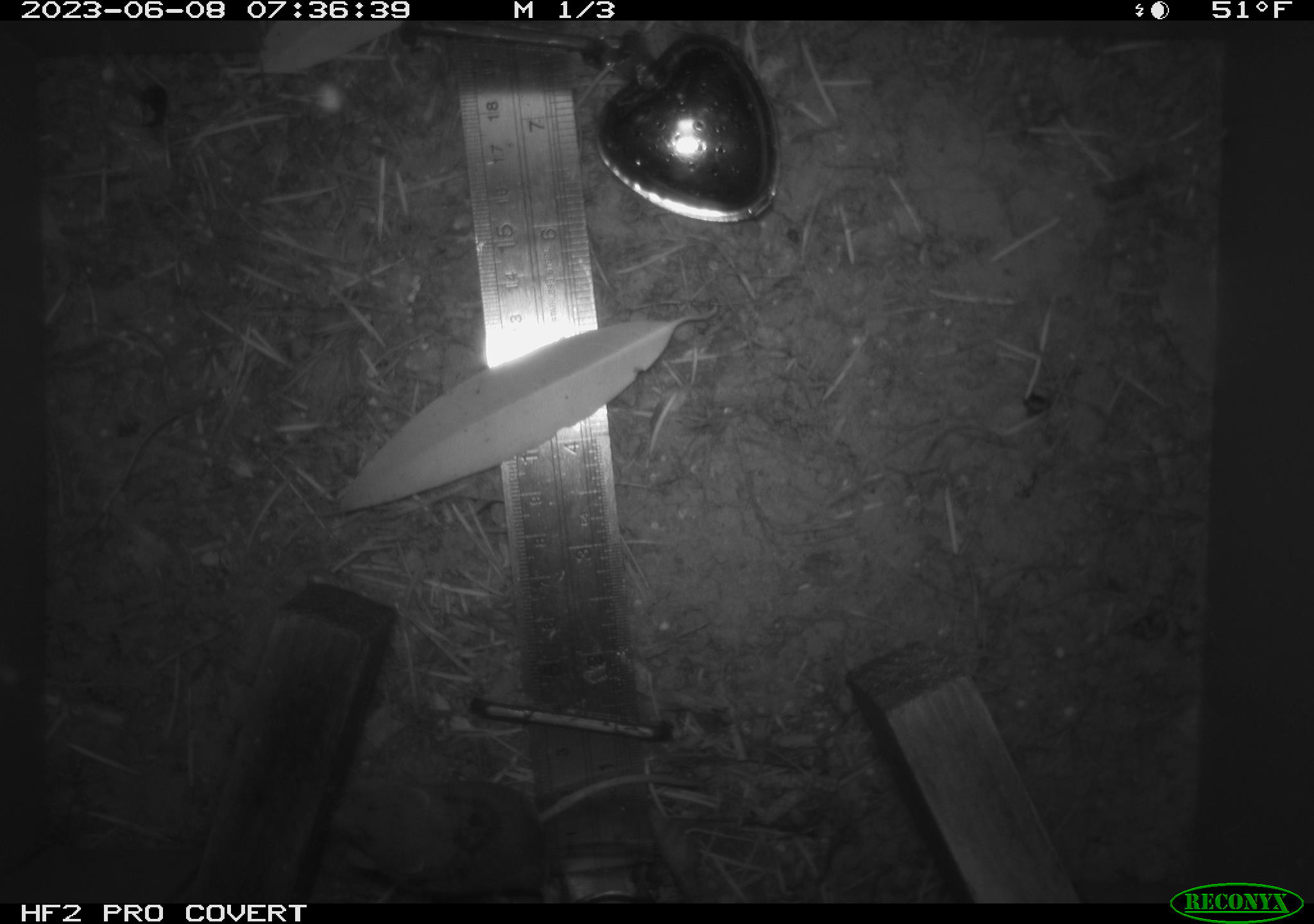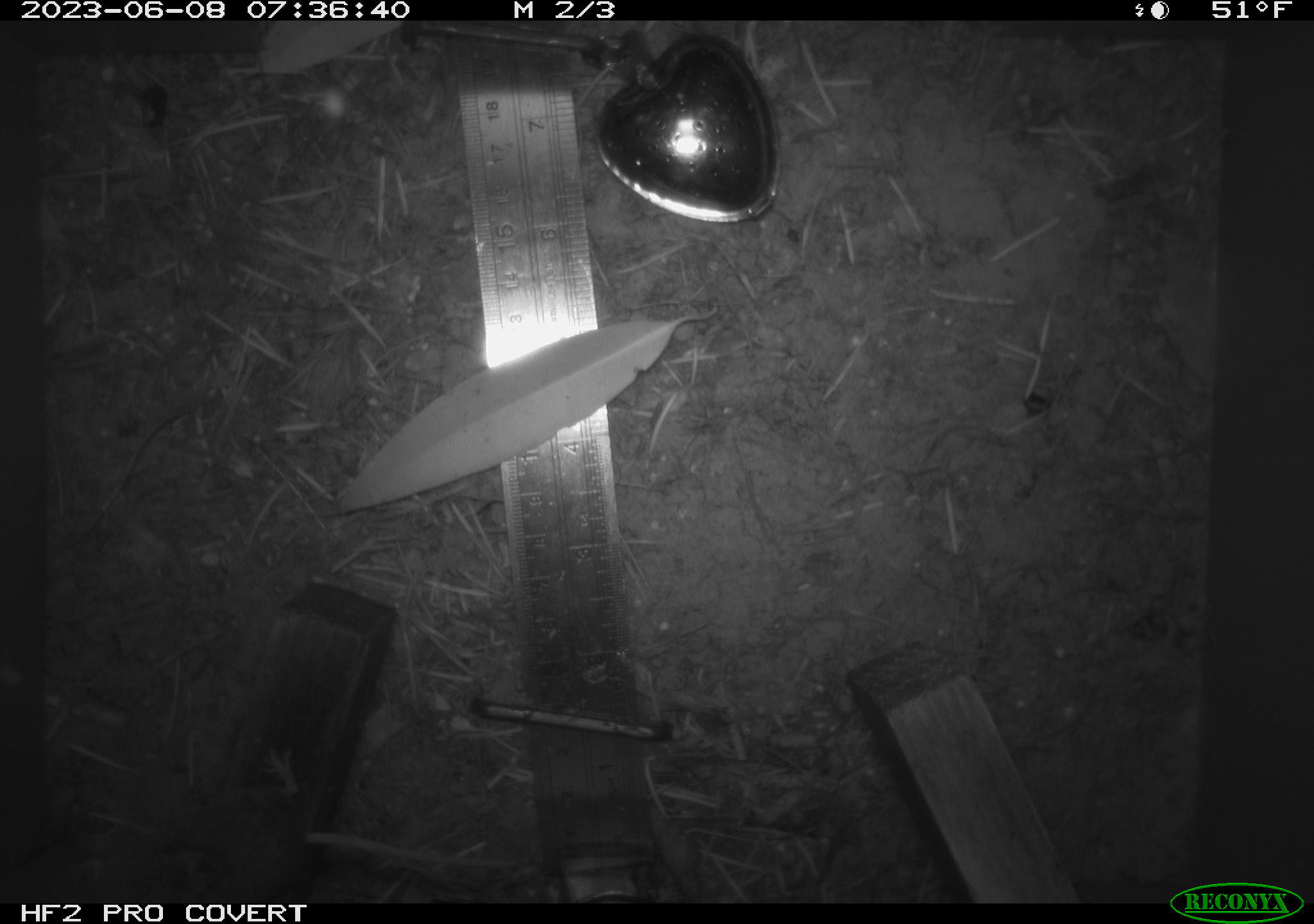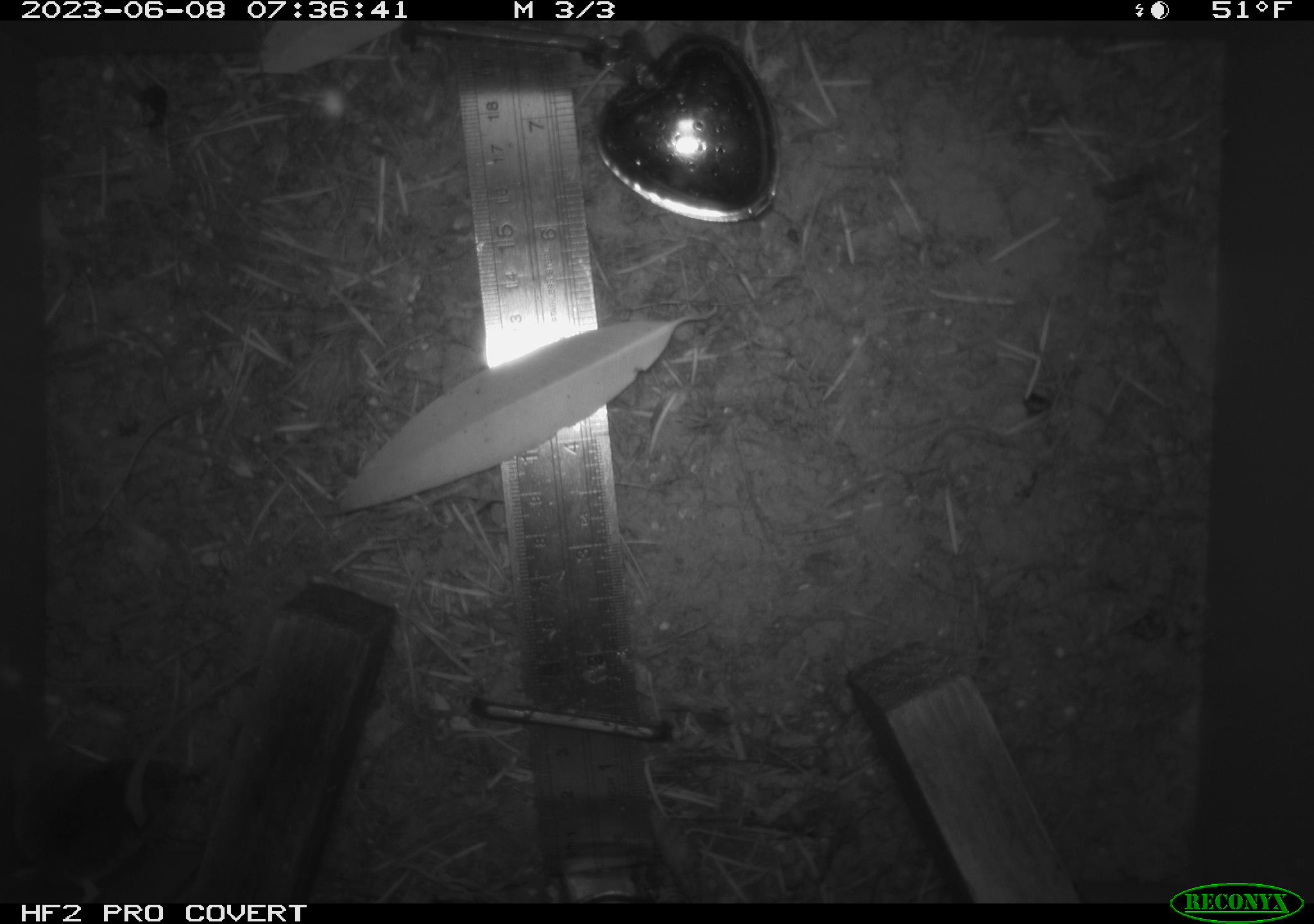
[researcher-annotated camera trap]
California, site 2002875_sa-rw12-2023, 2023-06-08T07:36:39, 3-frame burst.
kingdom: Animalia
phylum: Chordata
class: Mammalia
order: Eulipotyphla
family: Soricidae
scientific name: Soricidae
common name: shrews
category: soricidae family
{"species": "soricidae family (shrews) (Soricidae)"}